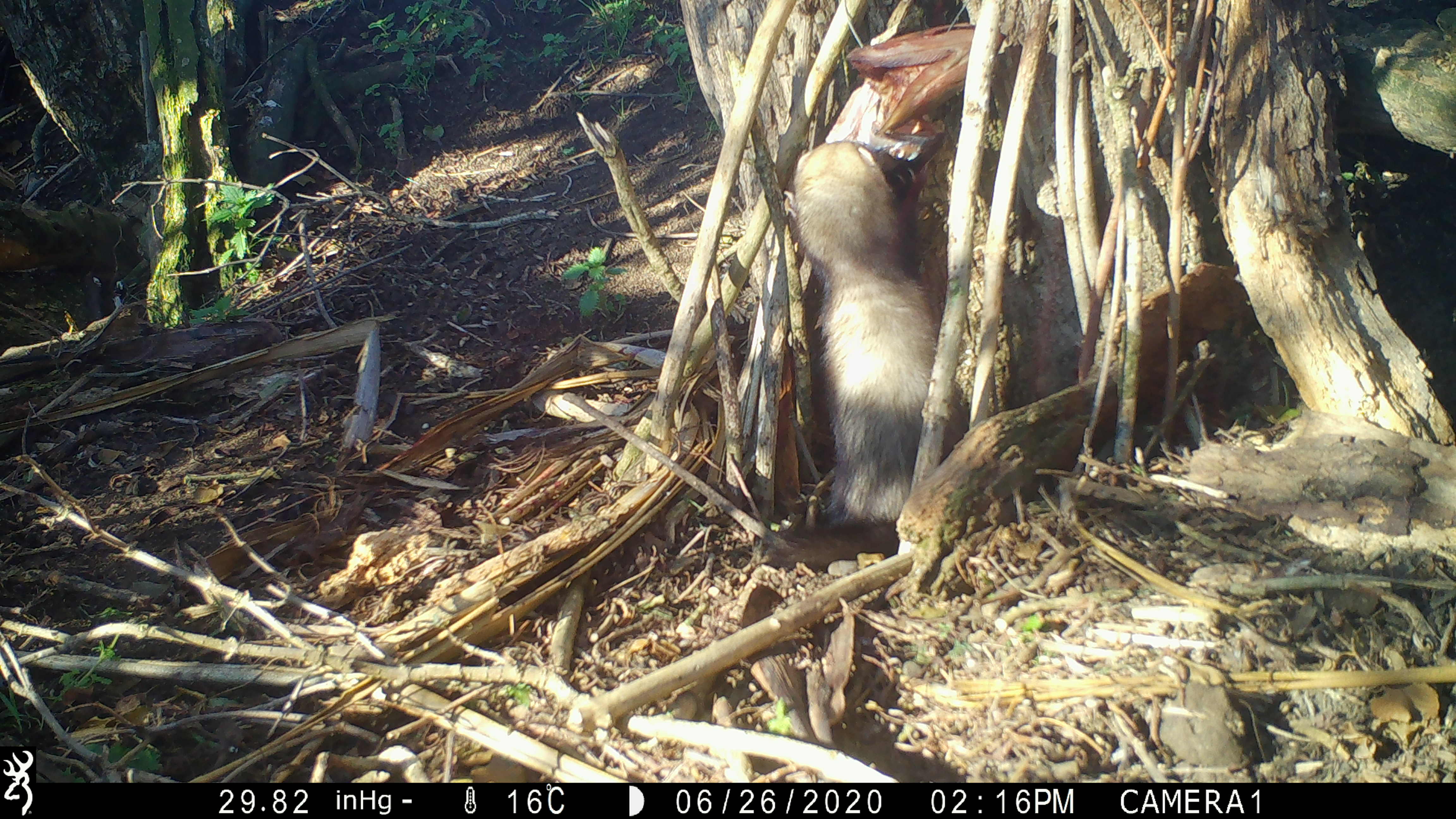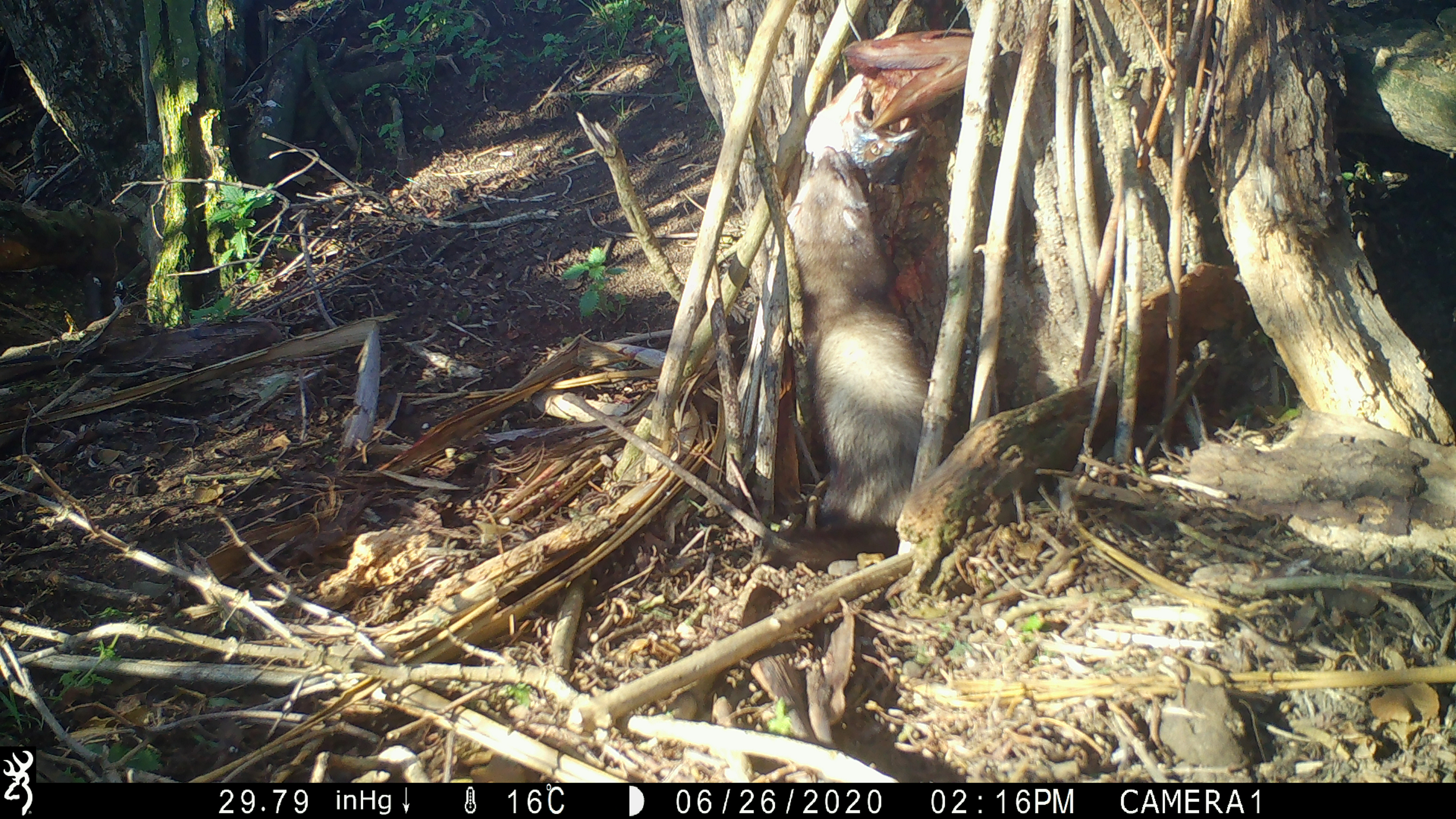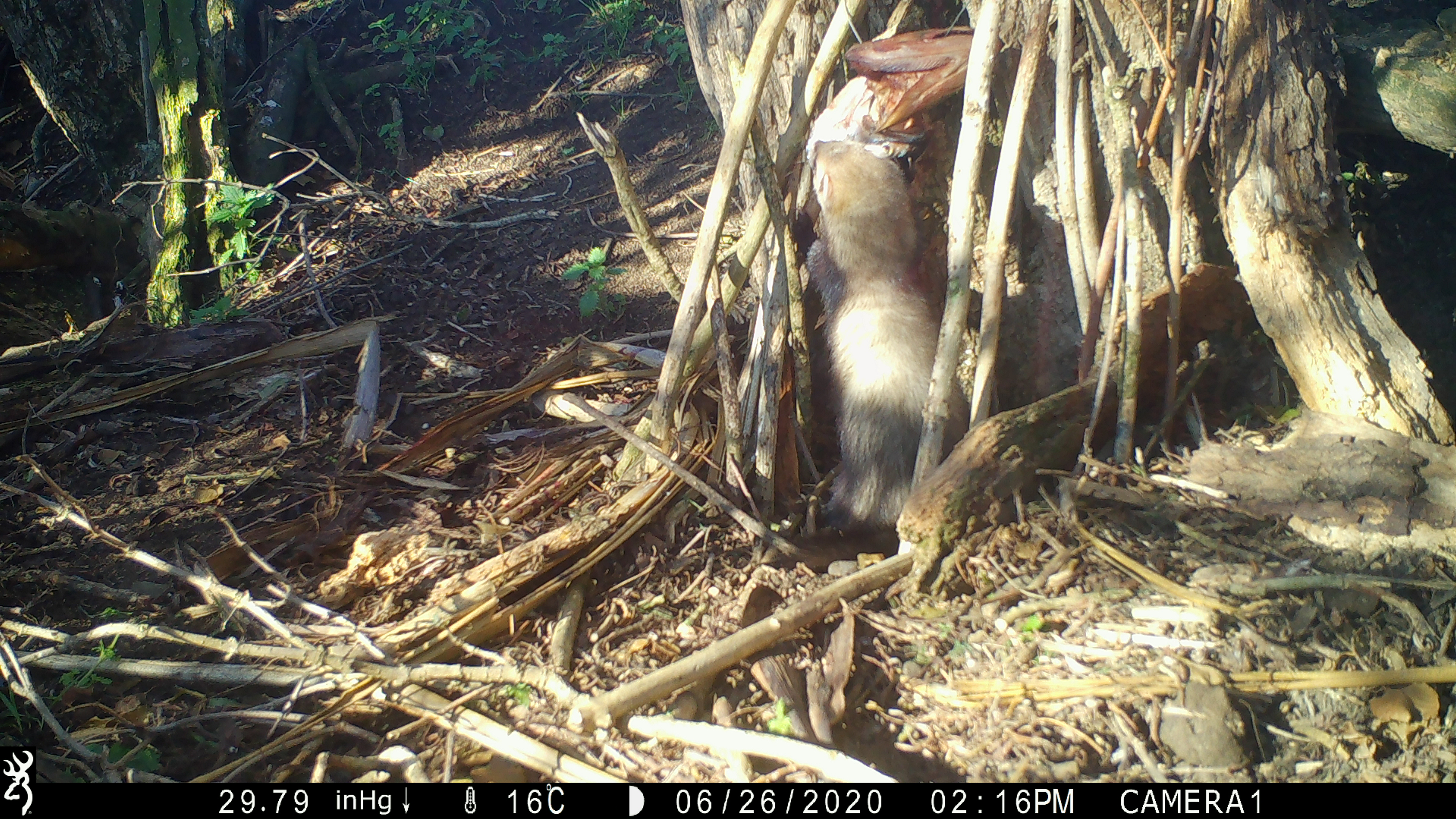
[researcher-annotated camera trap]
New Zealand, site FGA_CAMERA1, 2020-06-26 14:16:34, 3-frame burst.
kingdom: Animalia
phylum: Chordata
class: Mammalia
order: Carnivora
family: Mustelidae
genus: Mustela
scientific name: Mustela furo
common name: ferret